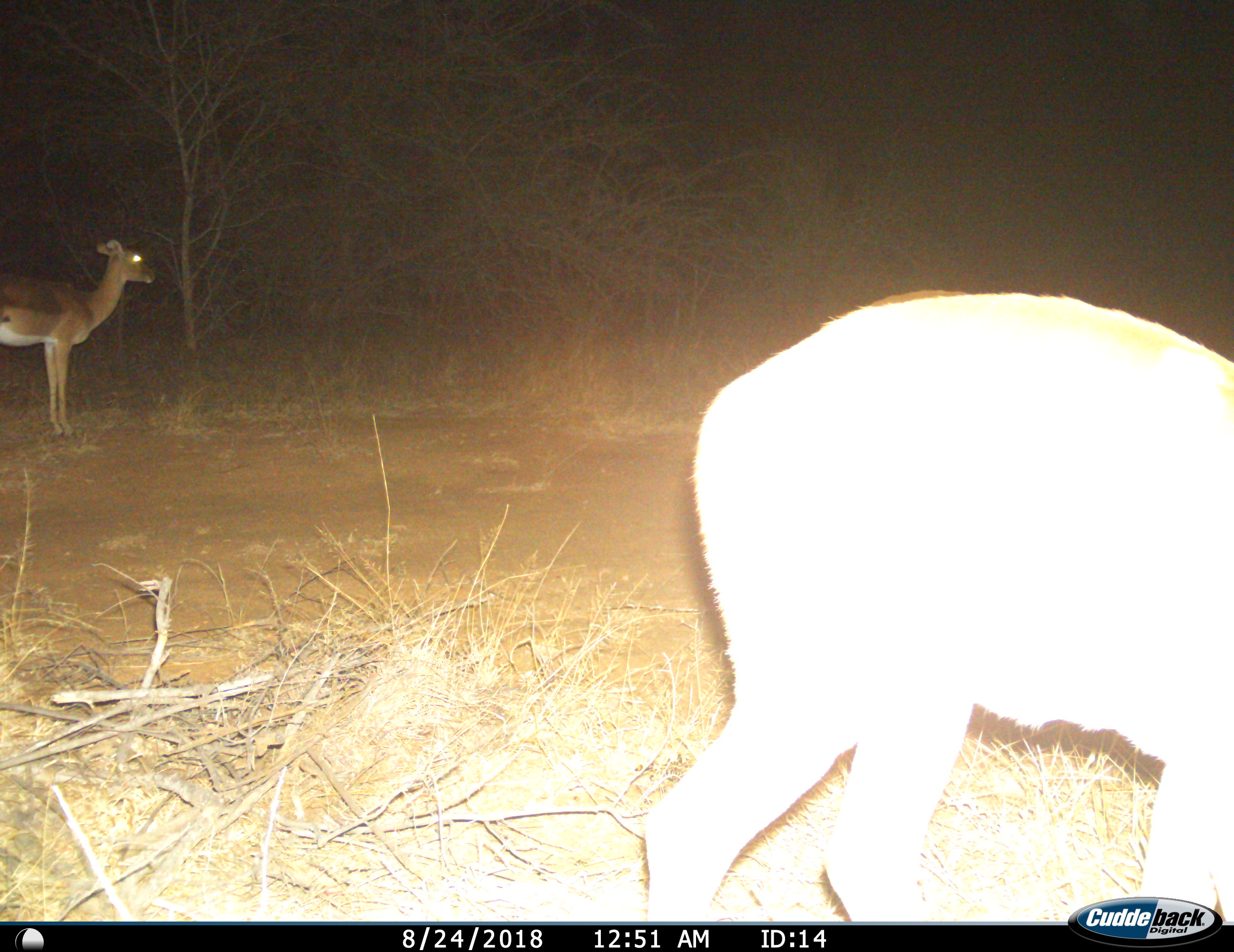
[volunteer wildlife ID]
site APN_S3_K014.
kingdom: Animalia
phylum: Chordata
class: Mammalia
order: Artiodactyla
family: Bovidae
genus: Aepyceros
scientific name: Aepyceros melampus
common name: impala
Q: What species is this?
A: Impala (Aepyceros melampus).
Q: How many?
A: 2.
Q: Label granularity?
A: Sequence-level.